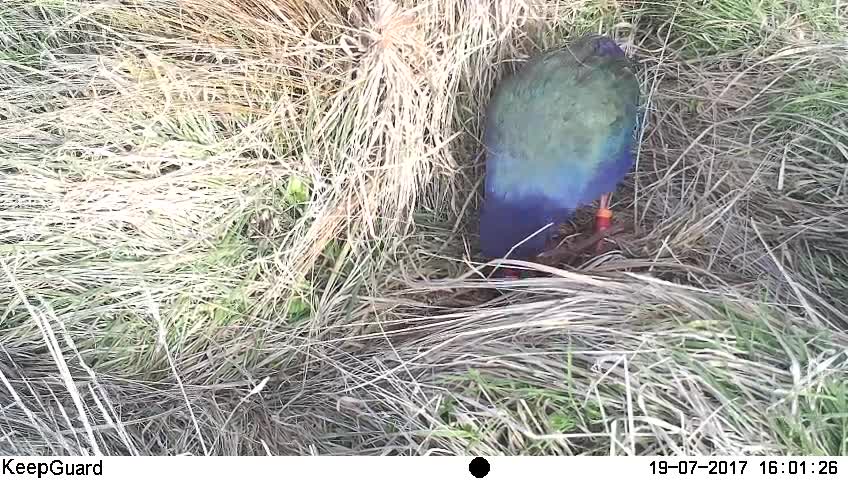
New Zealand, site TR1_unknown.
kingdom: Animalia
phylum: Chordata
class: Aves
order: Gruiformes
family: Rallidae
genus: Porphyrio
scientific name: Porphyrio mantelli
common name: takahe